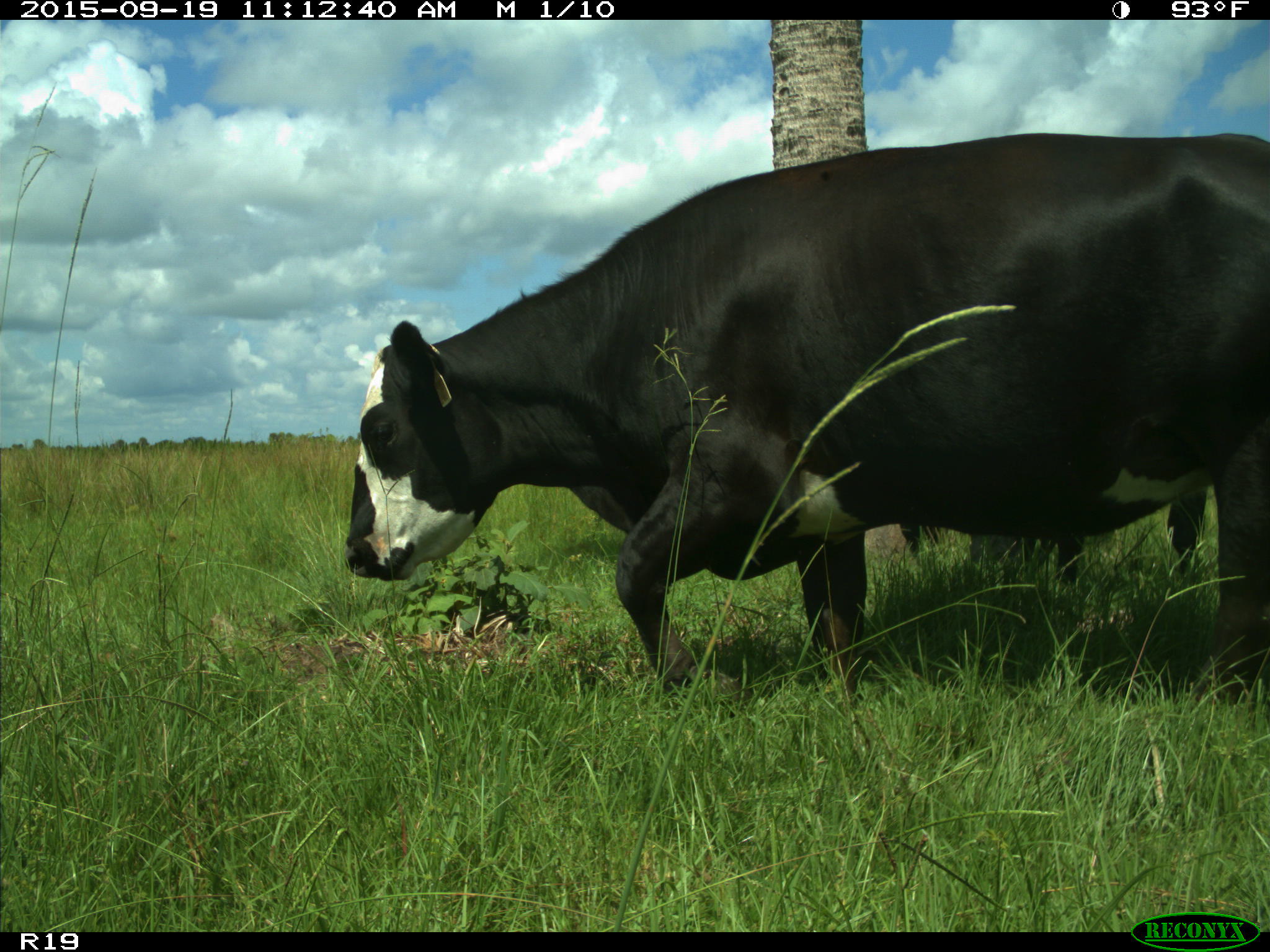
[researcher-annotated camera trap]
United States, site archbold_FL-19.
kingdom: Animalia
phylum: Chordata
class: Mammalia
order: Artiodactyla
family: Bovidae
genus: Bos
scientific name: Bos taurus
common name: domestic cow